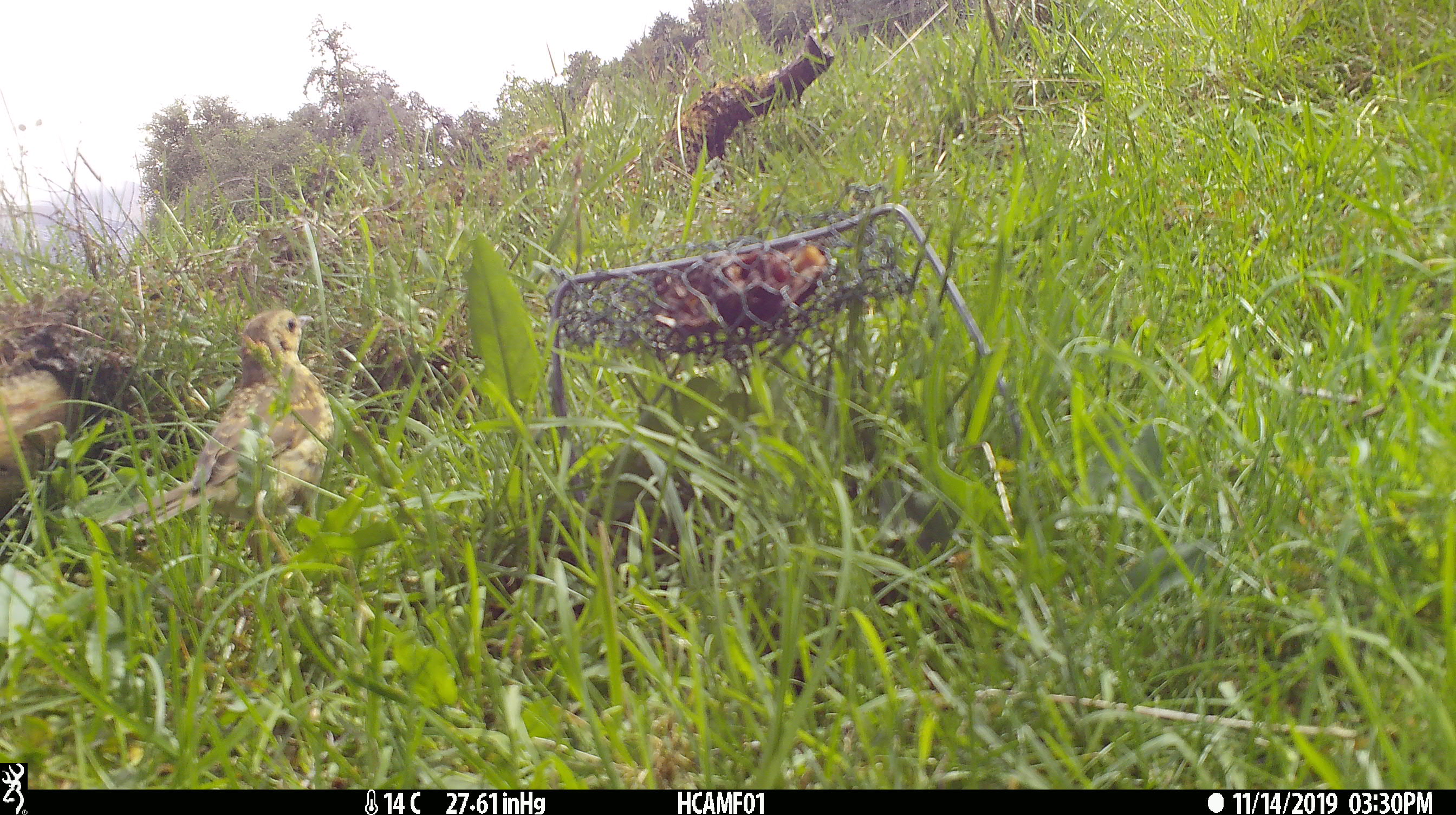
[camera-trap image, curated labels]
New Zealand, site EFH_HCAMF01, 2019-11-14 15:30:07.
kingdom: Animalia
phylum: Chordata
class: Aves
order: Passeriformes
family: Turdidae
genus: Turdus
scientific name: Turdus merula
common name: eurasian blackbird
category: blackbird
Blackbird (eurasian blackbird) (Turdus merula).